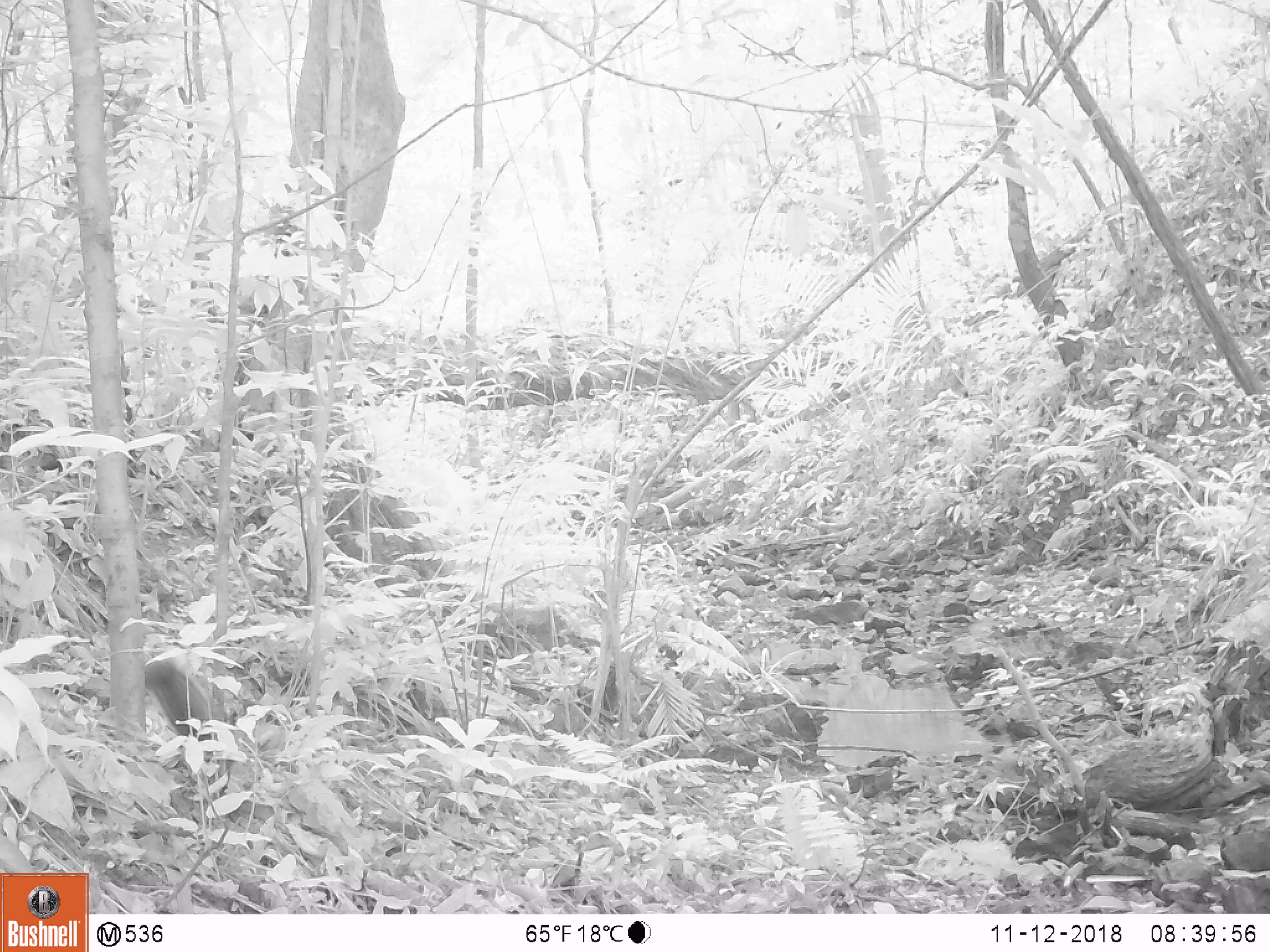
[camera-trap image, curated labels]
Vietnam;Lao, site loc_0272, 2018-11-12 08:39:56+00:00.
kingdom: Animalia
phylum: Chordata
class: Mammalia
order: Primates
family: Cercopithecidae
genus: Macaca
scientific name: Macaca arctoides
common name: stump-tailed macaque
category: stump tailed macaque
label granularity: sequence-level